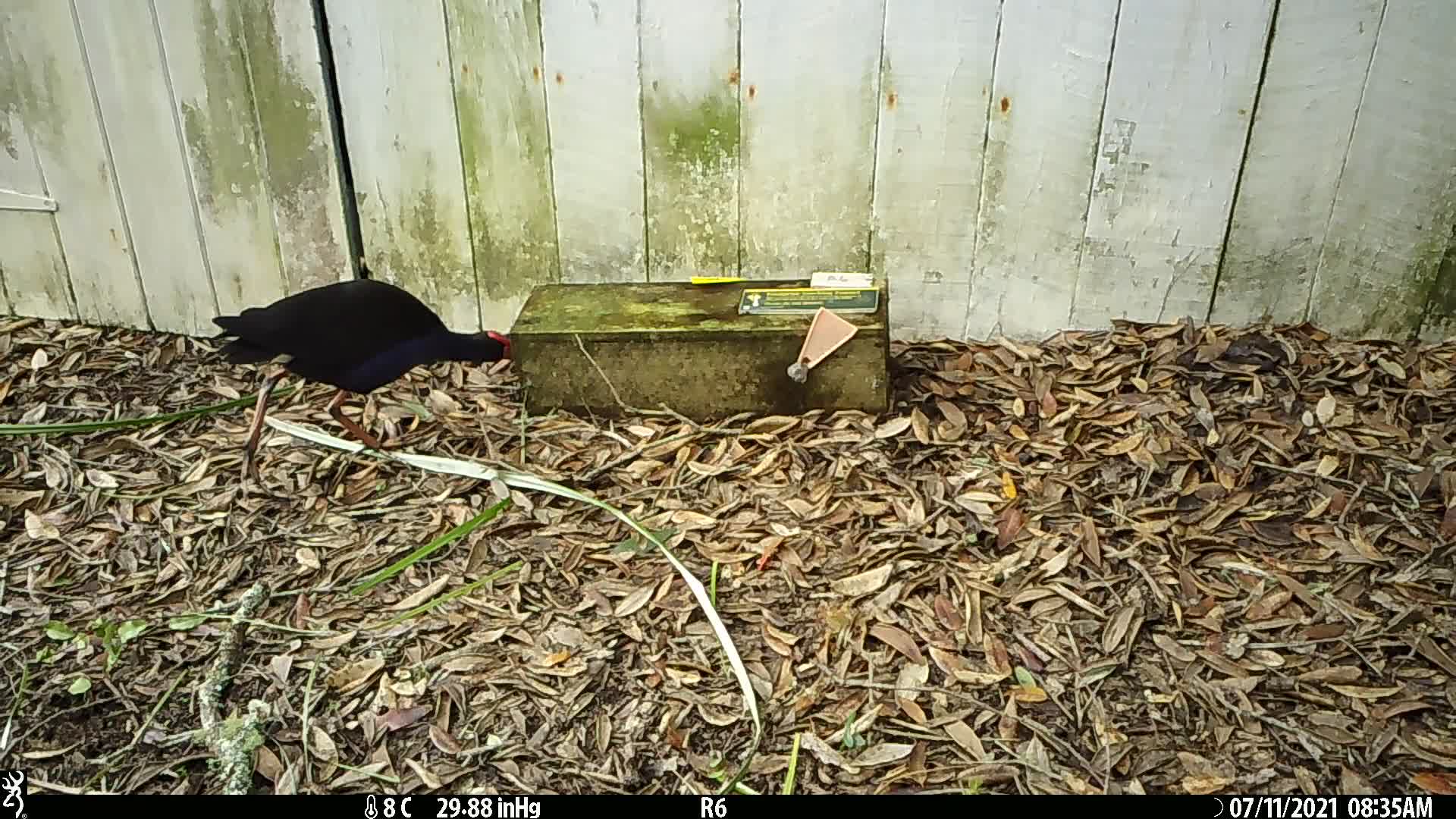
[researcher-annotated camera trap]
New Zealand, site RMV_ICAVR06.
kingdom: Animalia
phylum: Chordata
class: Aves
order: Gruiformes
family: Rallidae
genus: Porphyrio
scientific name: Porphyrio melanotus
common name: australasian swamphen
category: pukeko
Pukeko (australasian swamphen) (Porphyrio melanotus).